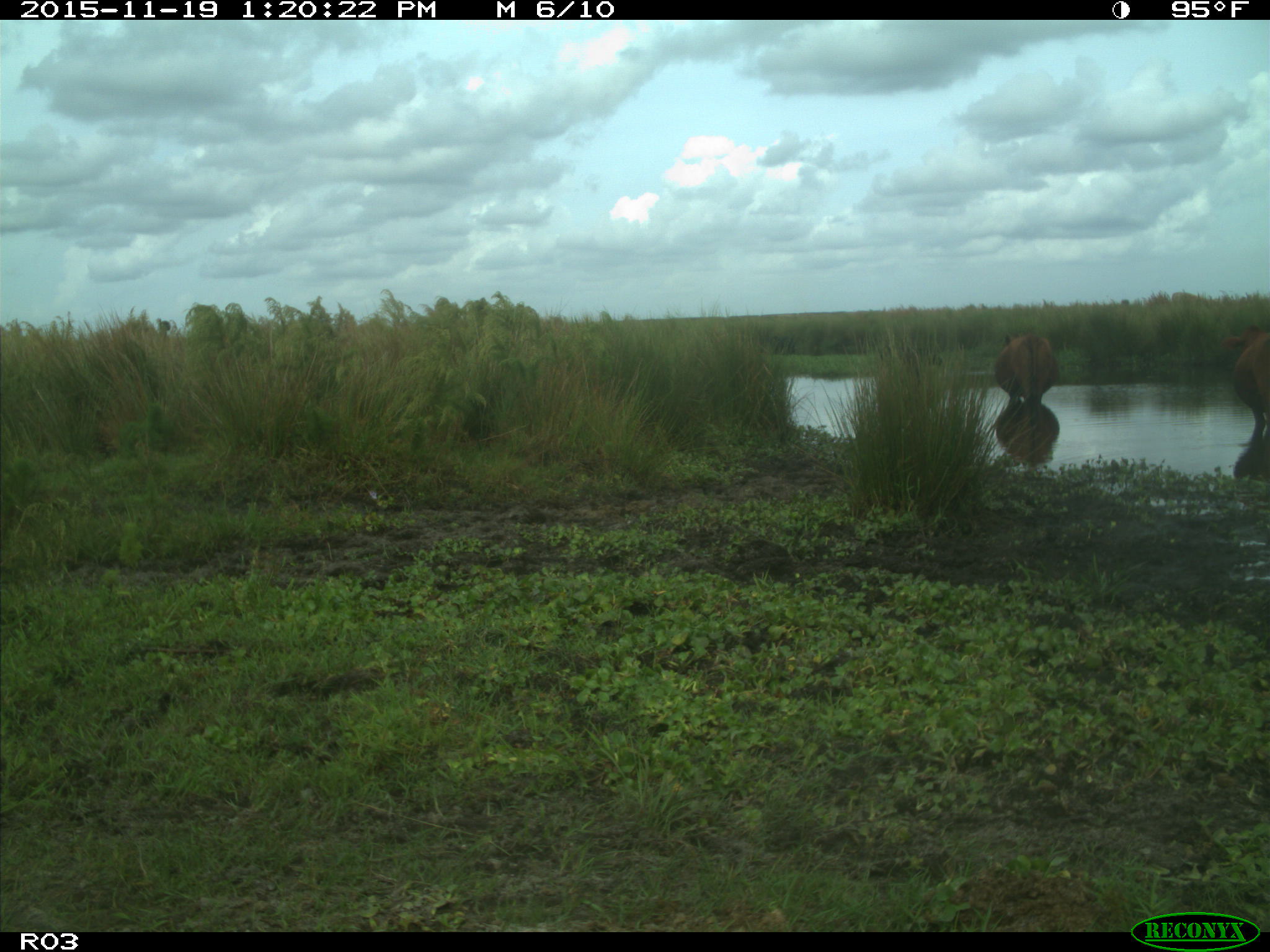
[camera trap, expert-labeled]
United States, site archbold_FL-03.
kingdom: Animalia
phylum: Chordata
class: Mammalia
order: Artiodactyla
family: Bovidae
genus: Bos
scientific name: Bos taurus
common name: domestic cow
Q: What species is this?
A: Bos taurus (domestic cow).